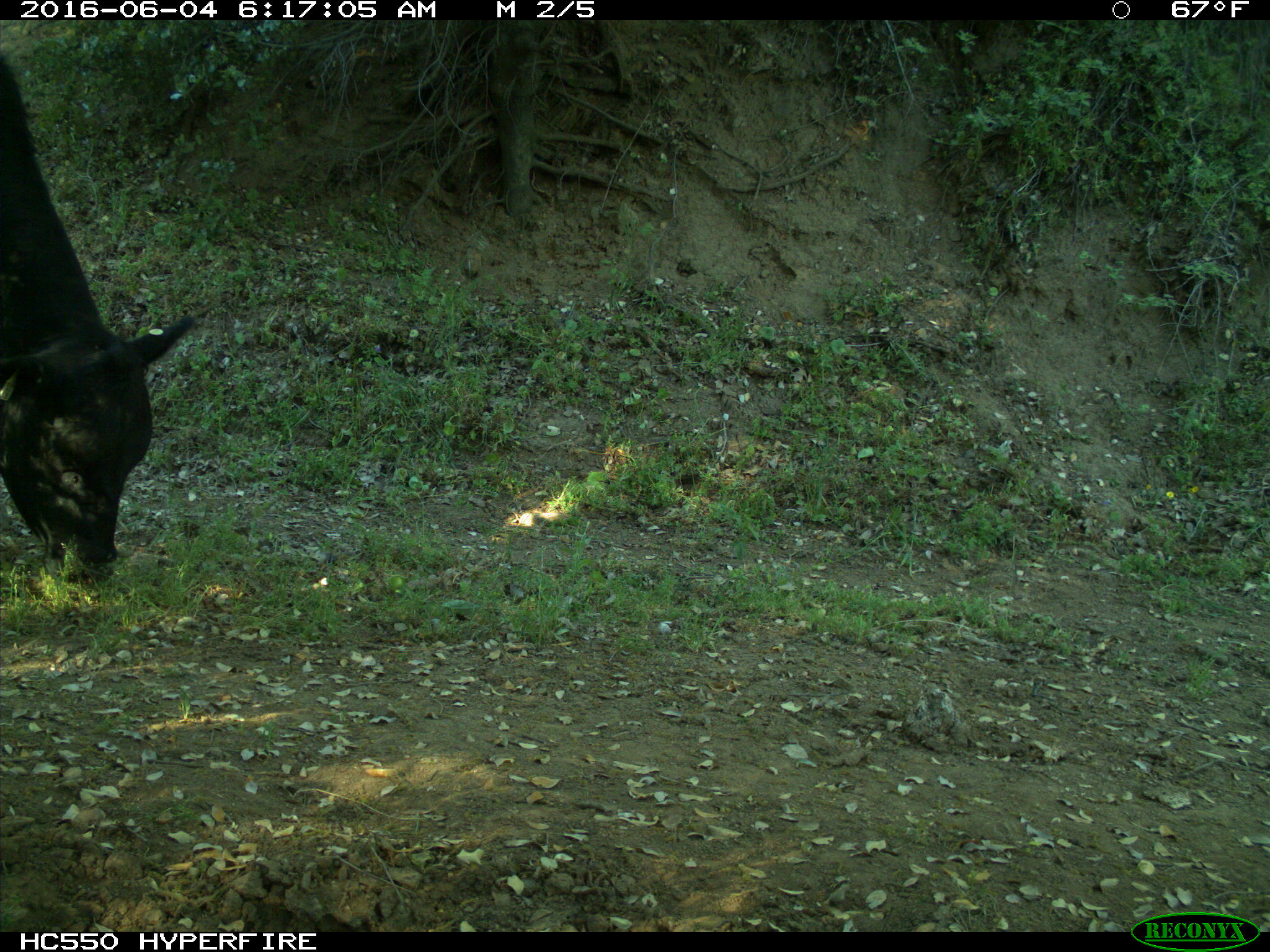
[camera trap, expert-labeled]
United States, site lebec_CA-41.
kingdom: Animalia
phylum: Chordata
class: Mammalia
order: Artiodactyla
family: Bovidae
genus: Bos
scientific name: Bos taurus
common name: domestic cow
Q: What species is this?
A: Bos taurus (domestic cow).